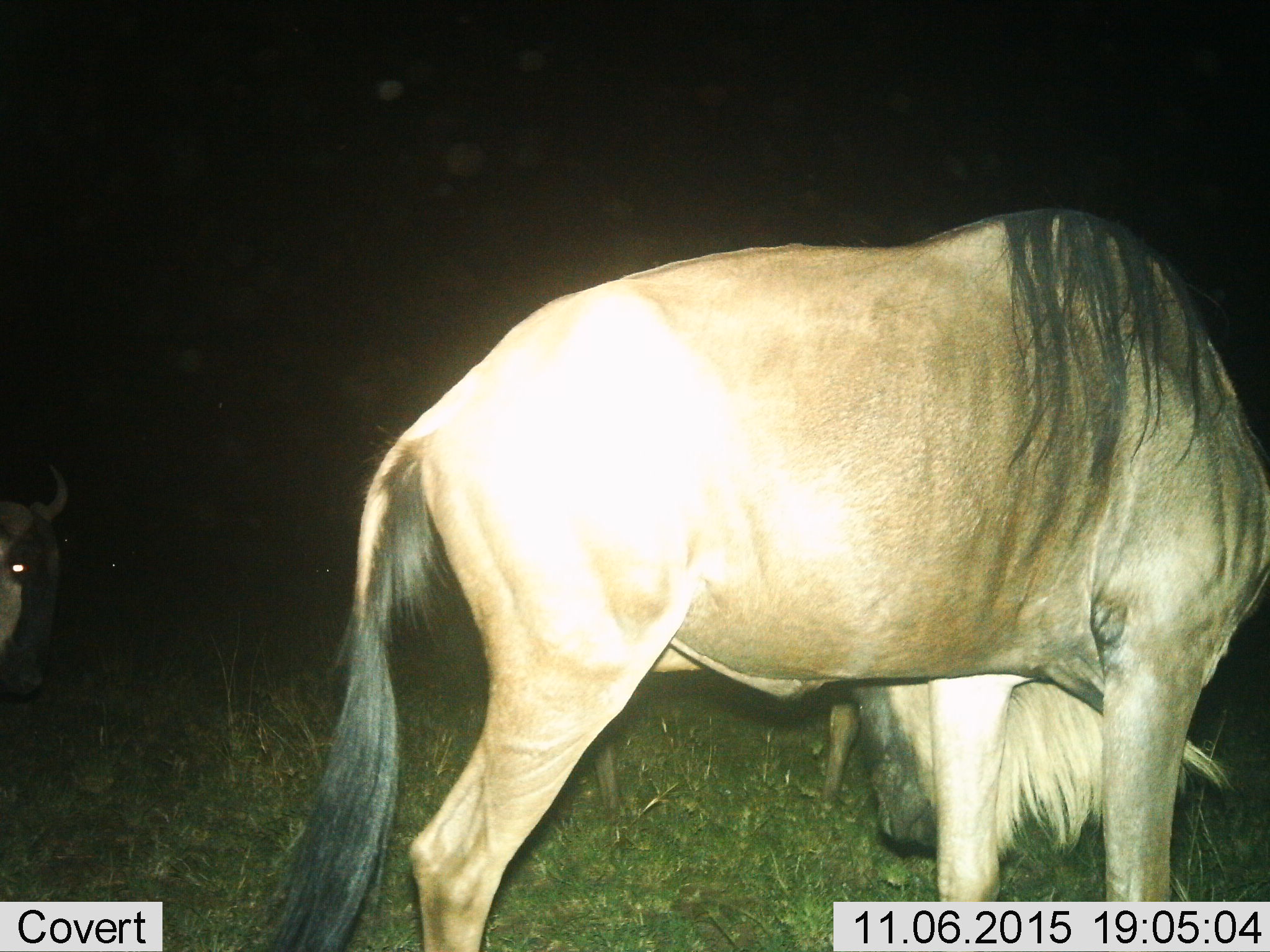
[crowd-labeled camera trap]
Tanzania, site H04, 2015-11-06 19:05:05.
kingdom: Animalia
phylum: Chordata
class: Mammalia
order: Artiodactyla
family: Bovidae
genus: Connochaetes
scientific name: Connochaetes taurinus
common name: blue wildebeest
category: wildebeest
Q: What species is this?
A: Wildebeest (blue wildebeest) (Connochaetes taurinus).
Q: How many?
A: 3.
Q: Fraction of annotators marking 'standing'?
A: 80%.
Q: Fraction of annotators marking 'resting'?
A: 0%.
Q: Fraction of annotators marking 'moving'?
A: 10%.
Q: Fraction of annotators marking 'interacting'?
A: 10%.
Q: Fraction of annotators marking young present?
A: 0%.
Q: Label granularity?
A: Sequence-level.